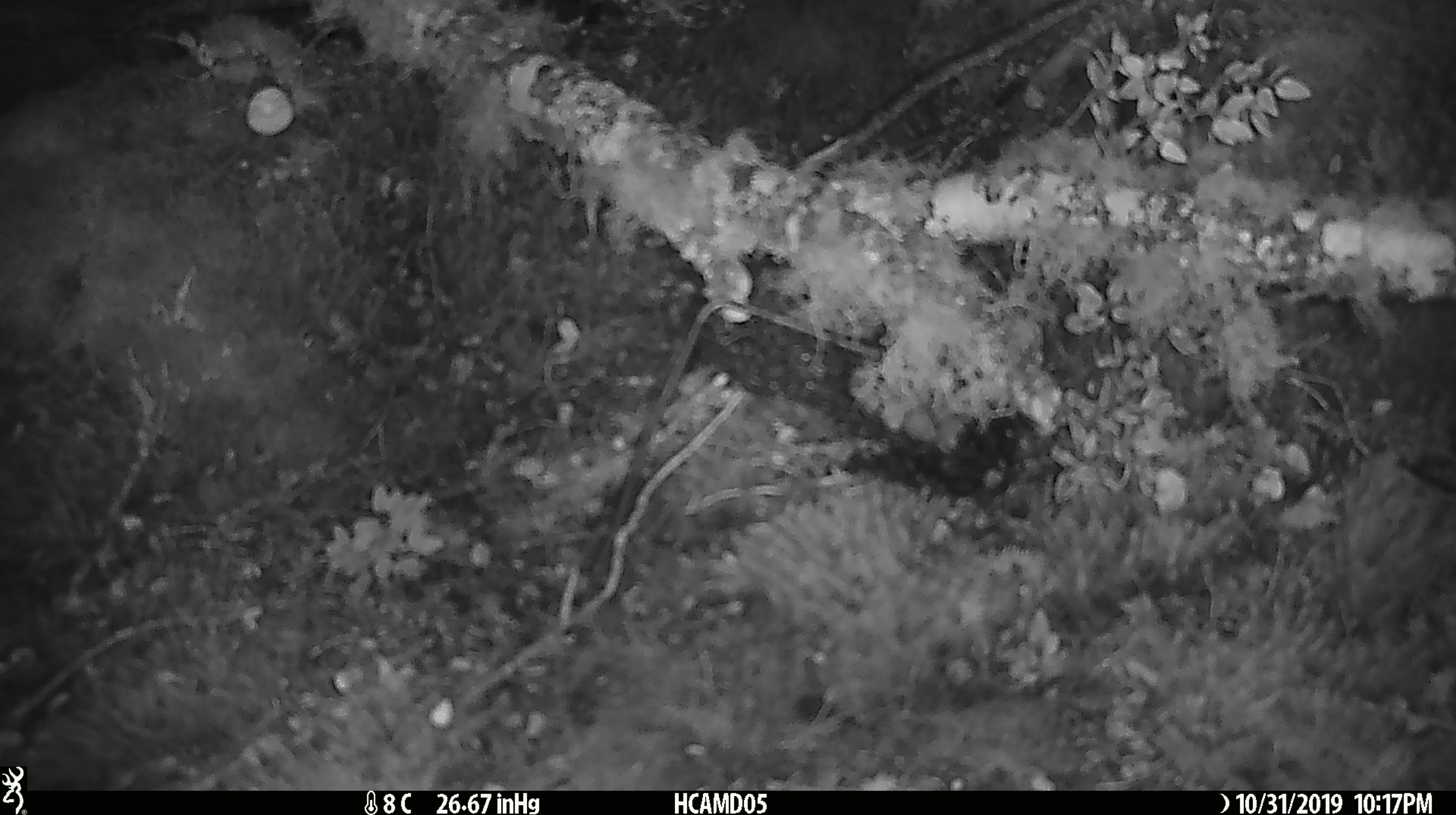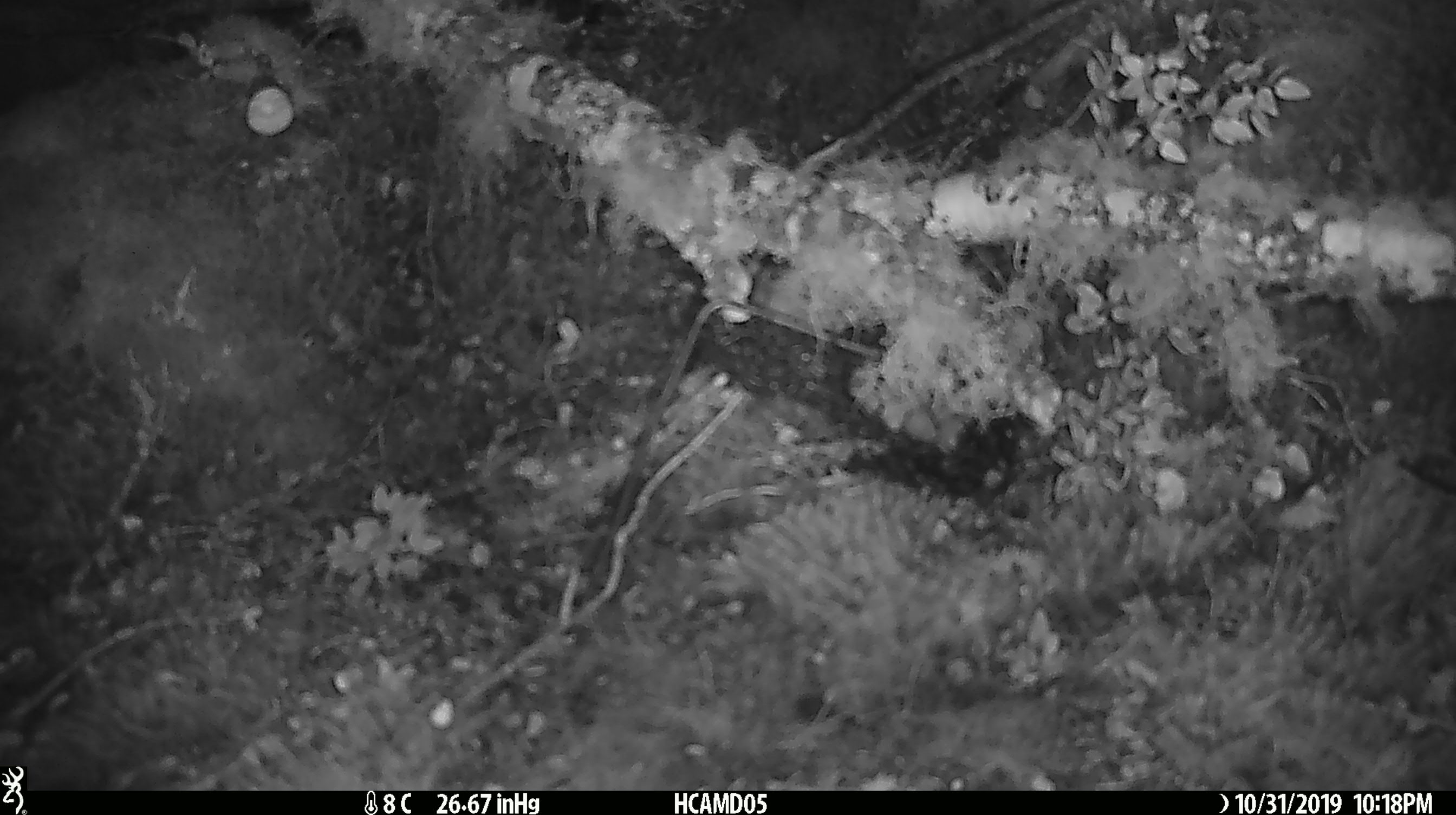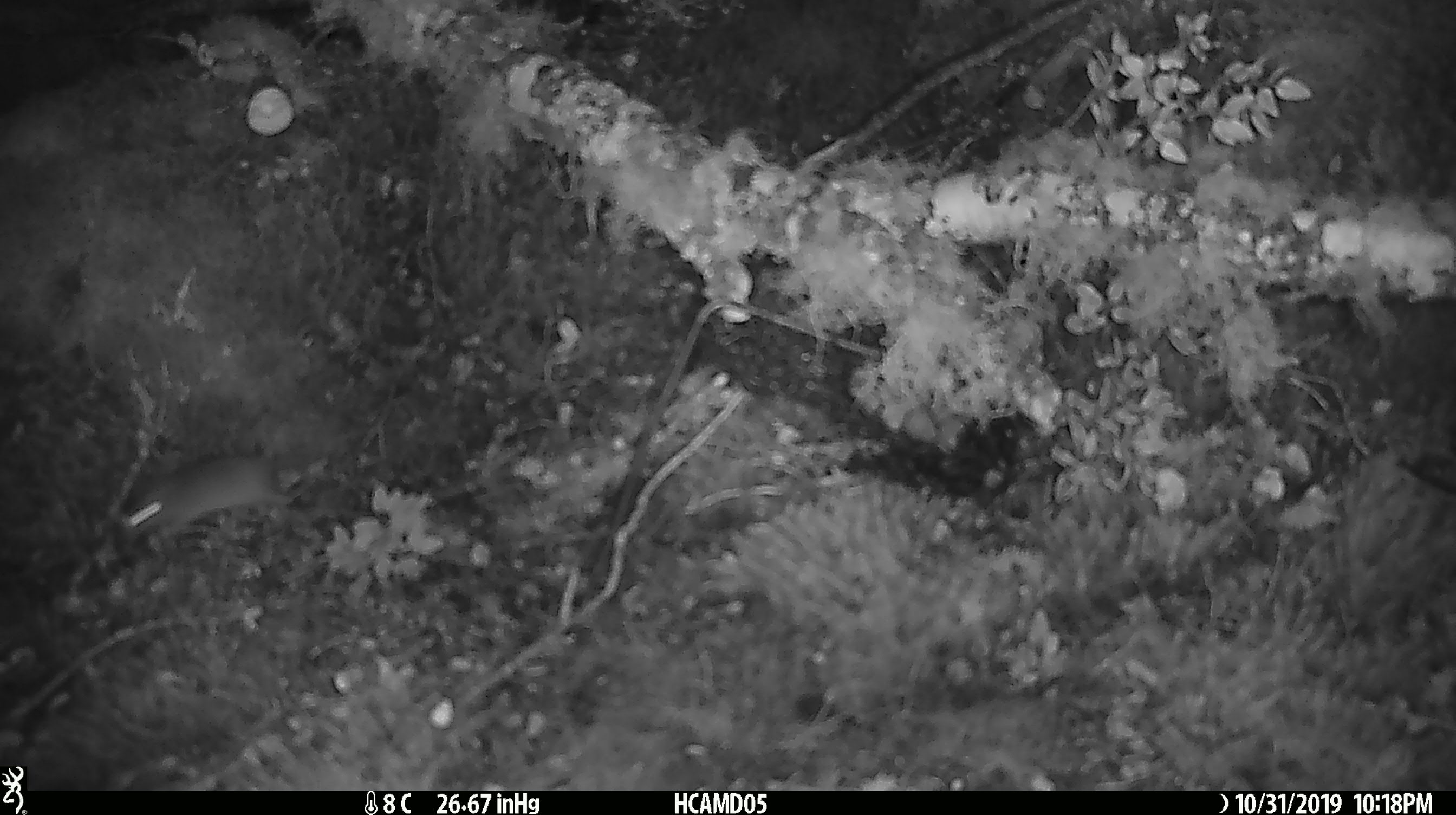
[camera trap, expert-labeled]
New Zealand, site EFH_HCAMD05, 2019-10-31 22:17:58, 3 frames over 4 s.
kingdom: Animalia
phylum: Chordata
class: Mammalia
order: Rodentia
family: Muridae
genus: Mus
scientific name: Mus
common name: mouse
Mouse (Mus).